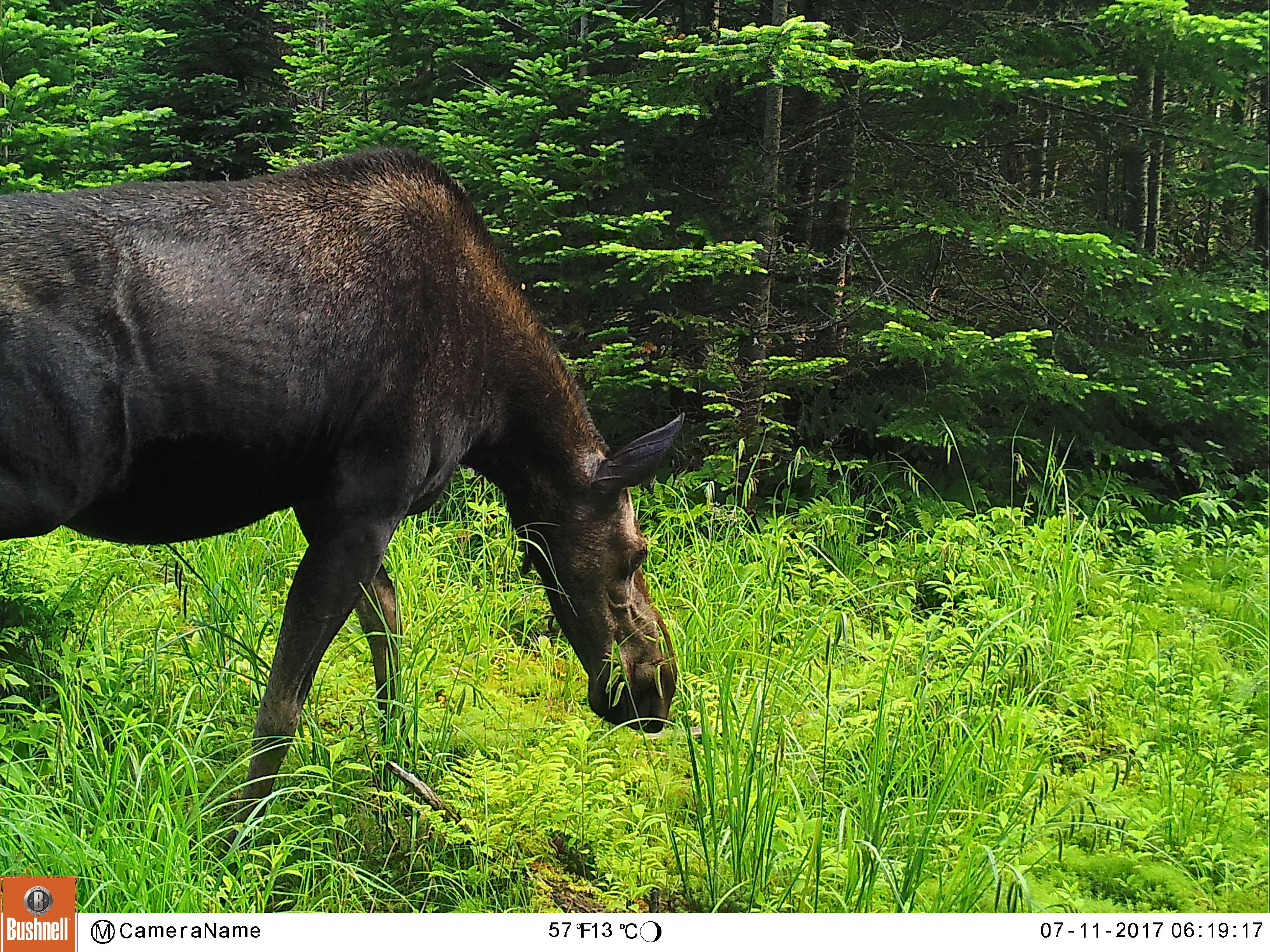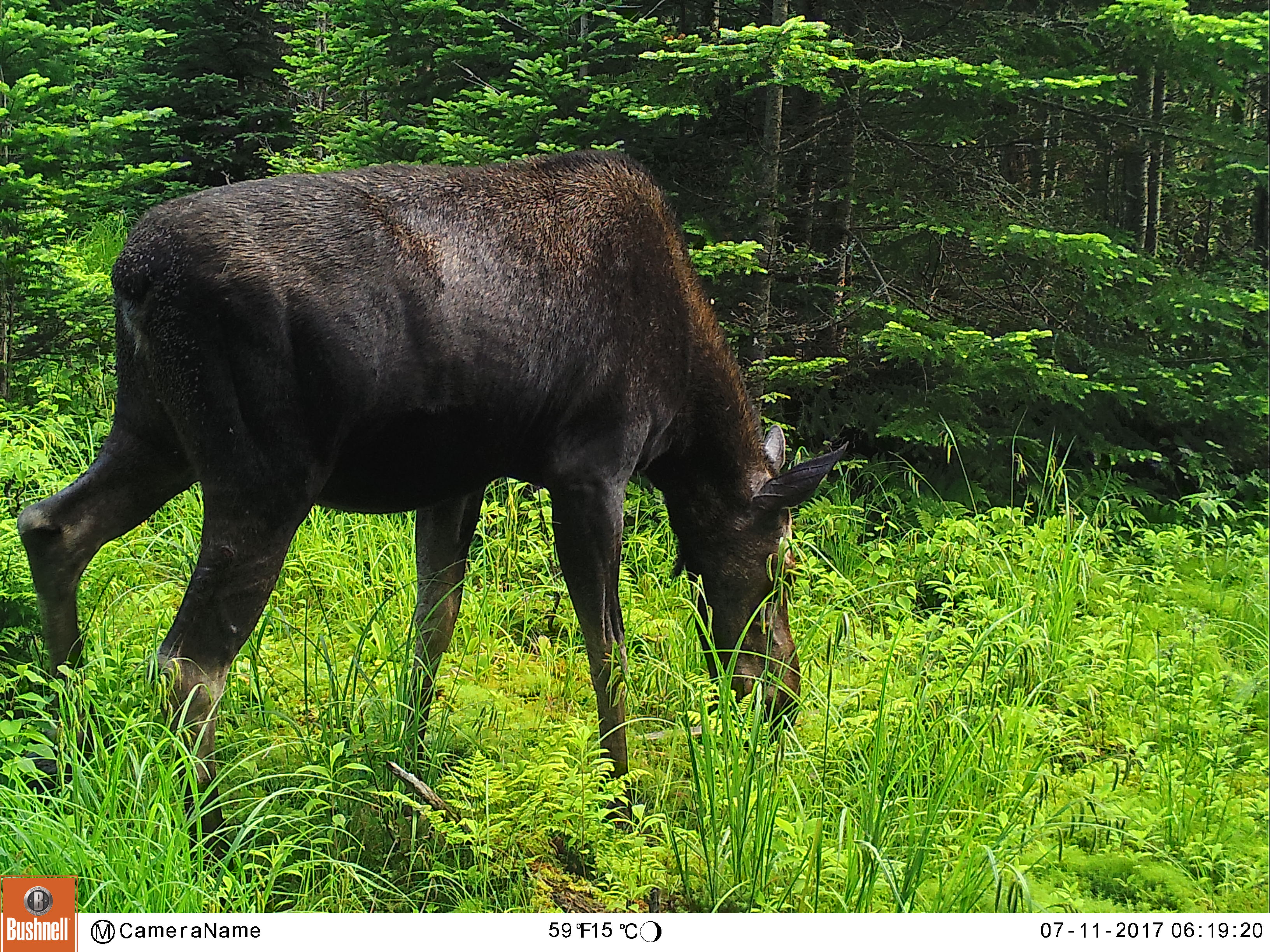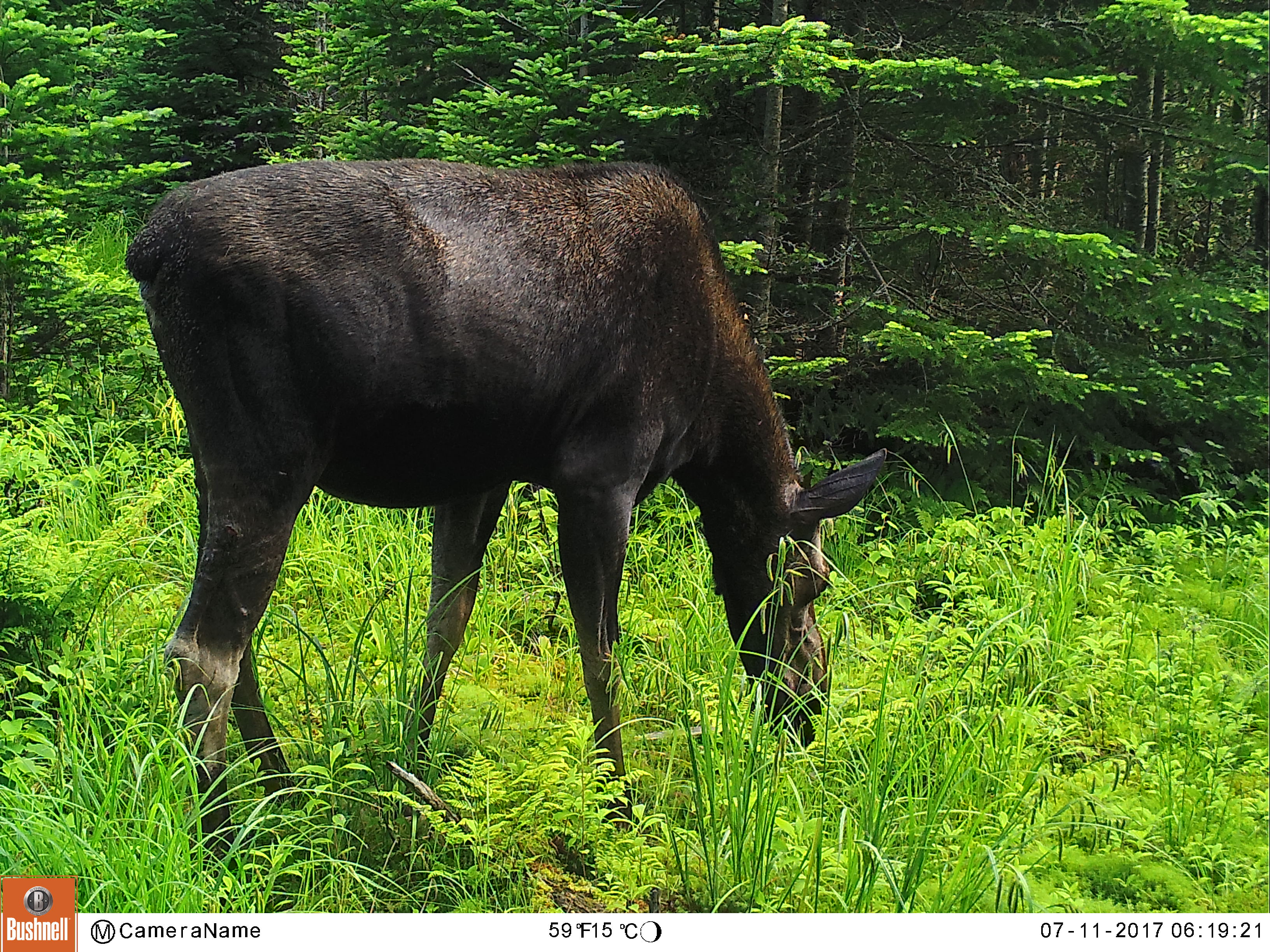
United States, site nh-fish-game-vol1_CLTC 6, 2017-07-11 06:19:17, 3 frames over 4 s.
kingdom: Animalia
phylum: Chordata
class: Mammalia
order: Artiodactyla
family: Cervidae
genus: Alces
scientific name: Alces alces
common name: moose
Moose (Alces alces).